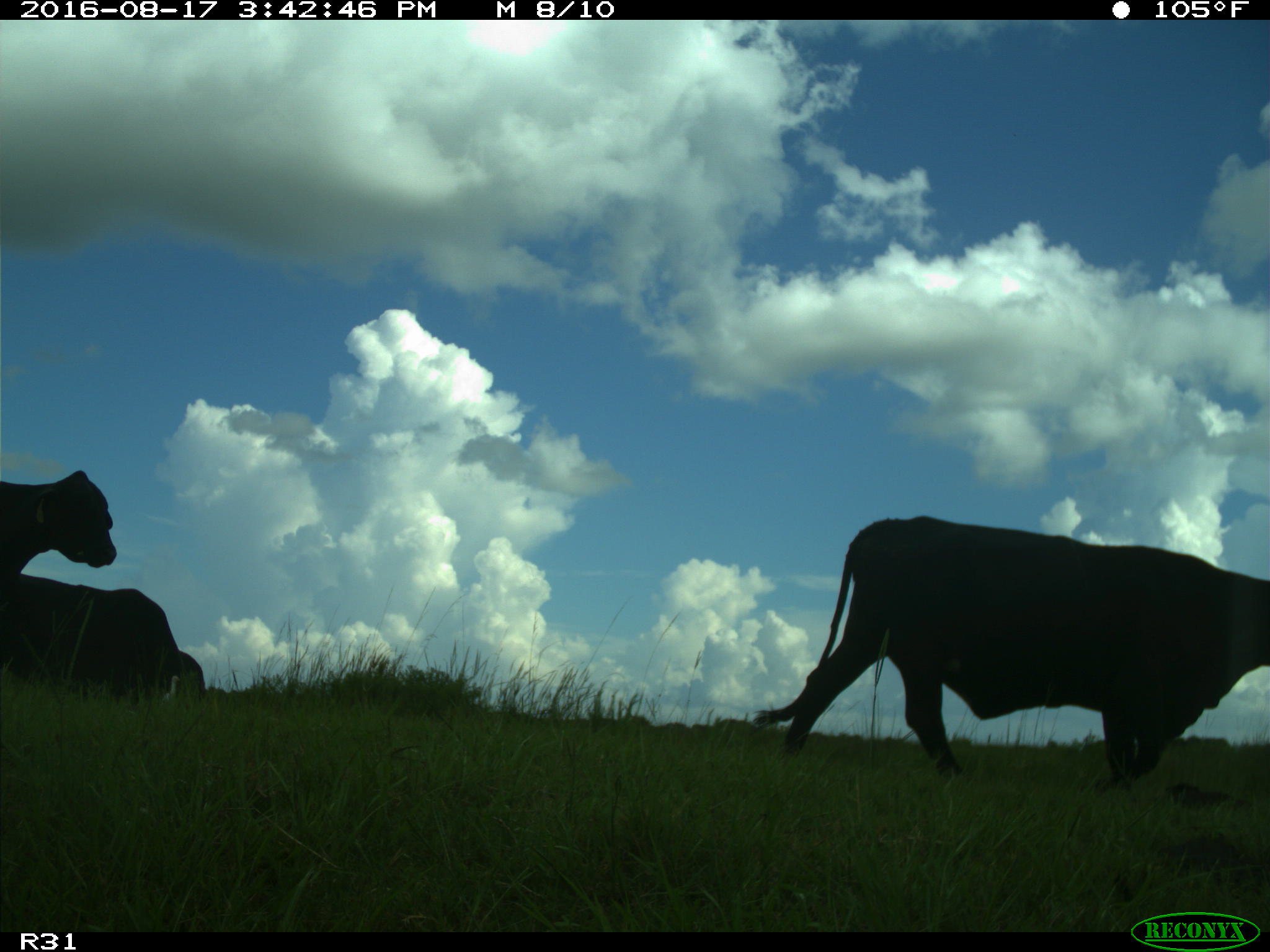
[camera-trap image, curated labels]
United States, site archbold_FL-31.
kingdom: Animalia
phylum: Chordata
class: Mammalia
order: Artiodactyla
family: Bovidae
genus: Bos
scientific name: Bos taurus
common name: domestic cow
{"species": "Bos taurus (domestic cow)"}